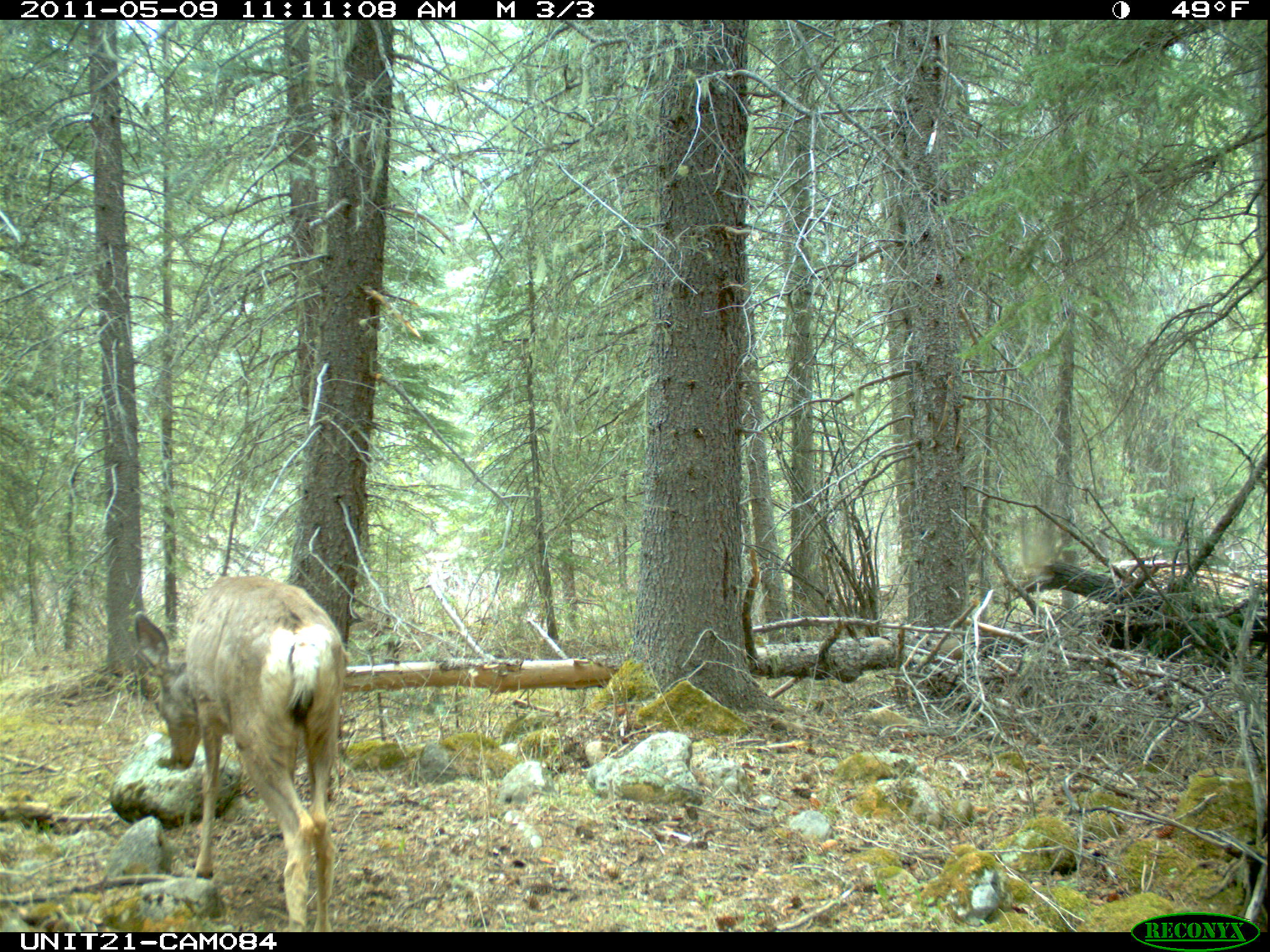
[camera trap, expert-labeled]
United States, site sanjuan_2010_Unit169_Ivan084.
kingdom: Animalia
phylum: Chordata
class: Mammalia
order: Artiodactyla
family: Cervidae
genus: Odocoileus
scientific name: Odocoileus hemionus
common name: mule deer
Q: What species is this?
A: Odocoileus hemionus (mule deer).